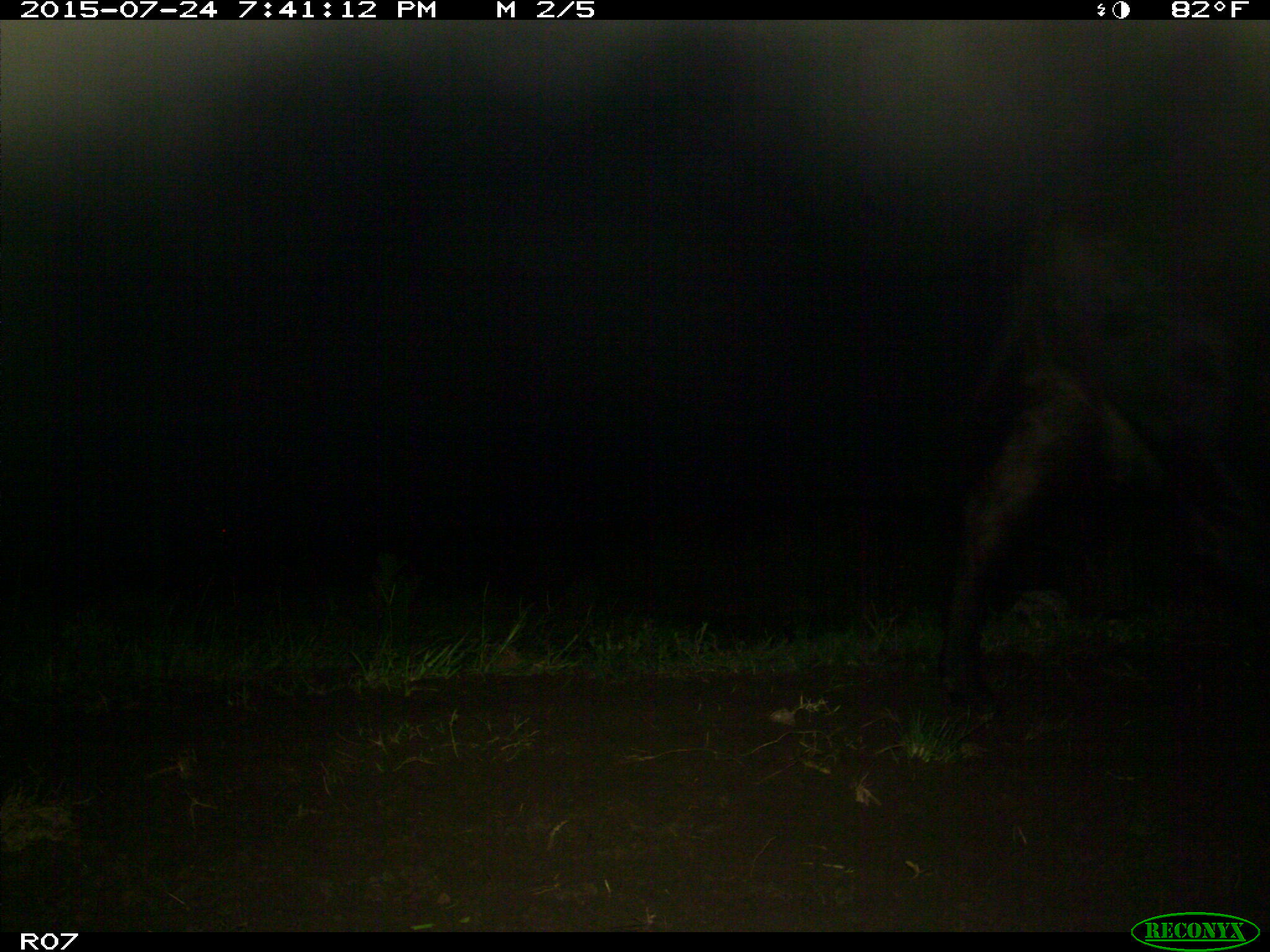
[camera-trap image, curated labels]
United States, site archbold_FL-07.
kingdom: Animalia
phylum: Chordata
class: Mammalia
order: Artiodactyla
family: Bovidae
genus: Bos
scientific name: Bos taurus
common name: domestic cow